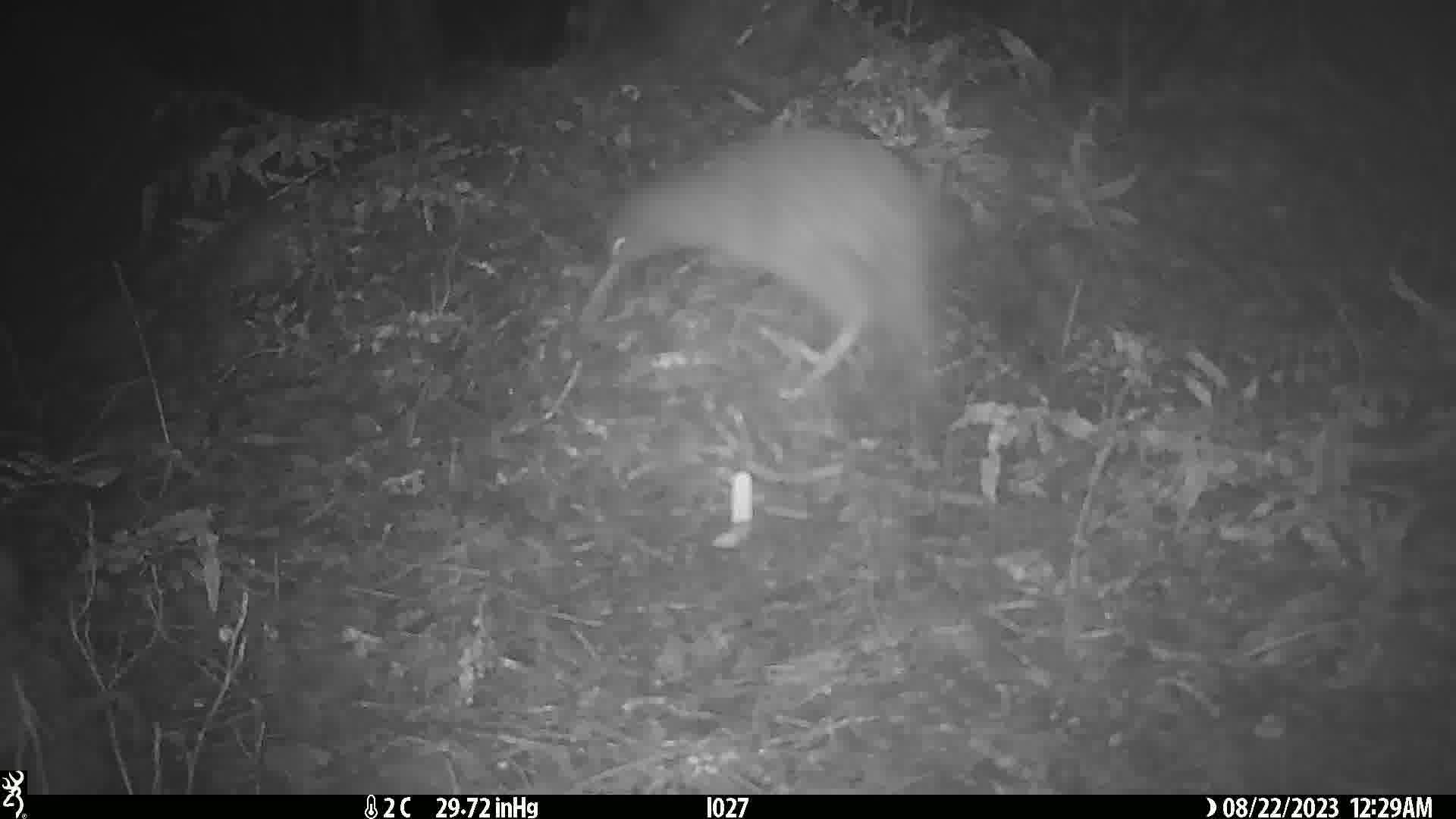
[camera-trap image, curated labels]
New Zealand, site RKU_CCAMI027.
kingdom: Animalia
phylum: Chordata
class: Aves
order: Apterygiformes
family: Apterygidae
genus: Apteryx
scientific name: Apteryx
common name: kiwi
Kiwi (Apteryx).